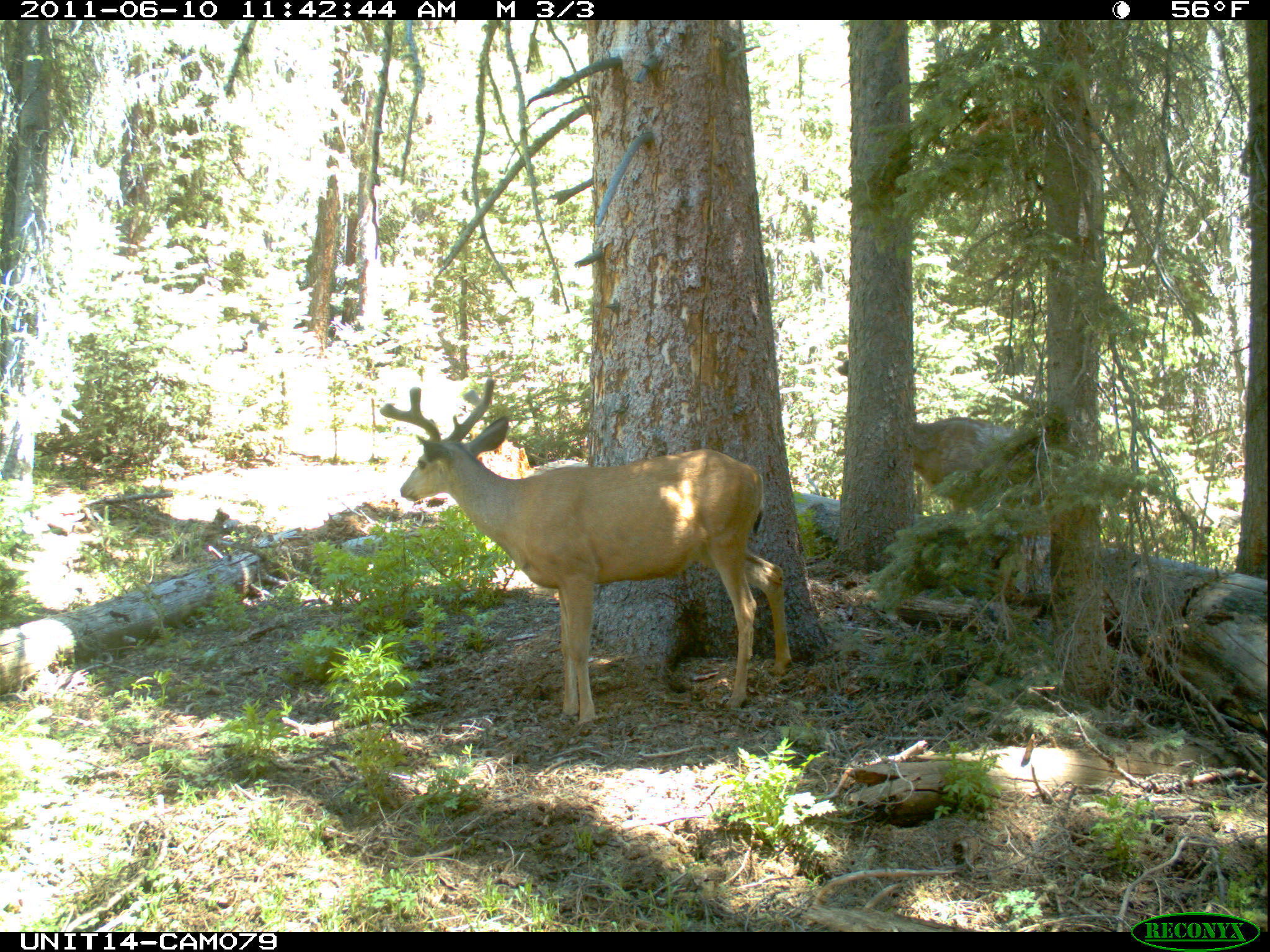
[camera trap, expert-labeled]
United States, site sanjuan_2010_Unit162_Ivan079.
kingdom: Animalia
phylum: Chordata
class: Mammalia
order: Artiodactyla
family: Cervidae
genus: Odocoileus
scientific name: Odocoileus hemionus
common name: mule deer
Odocoileus hemionus (mule deer).